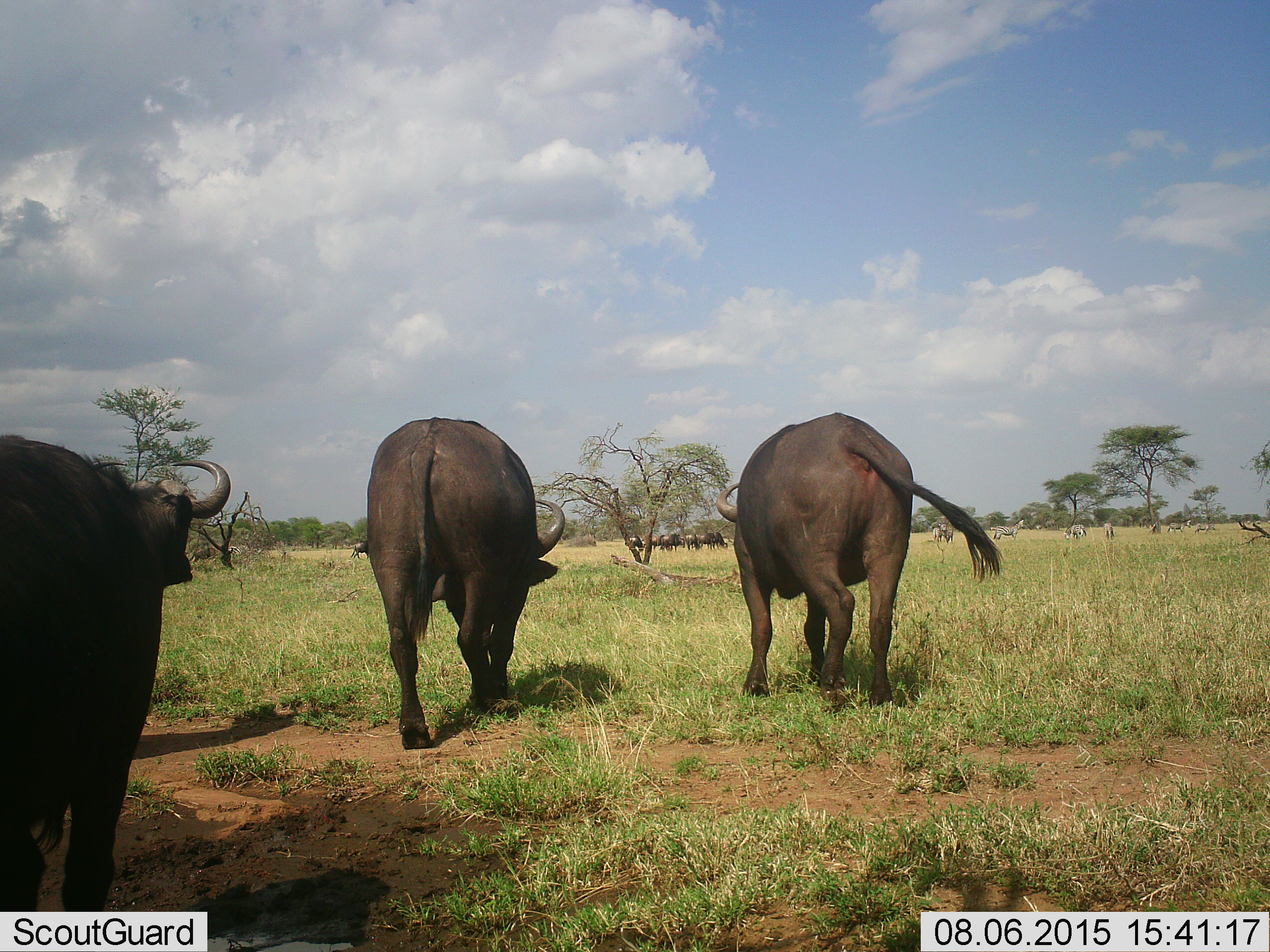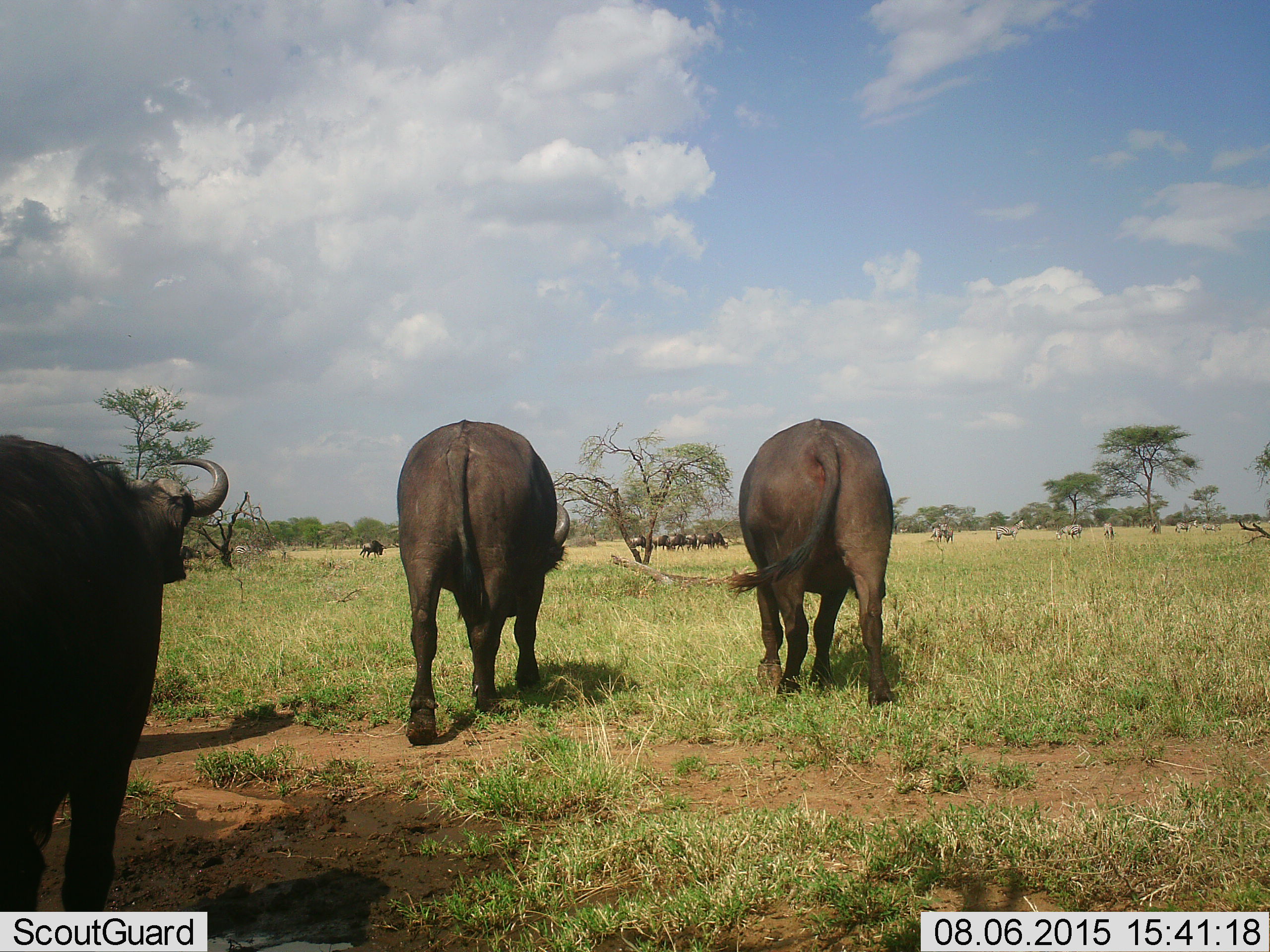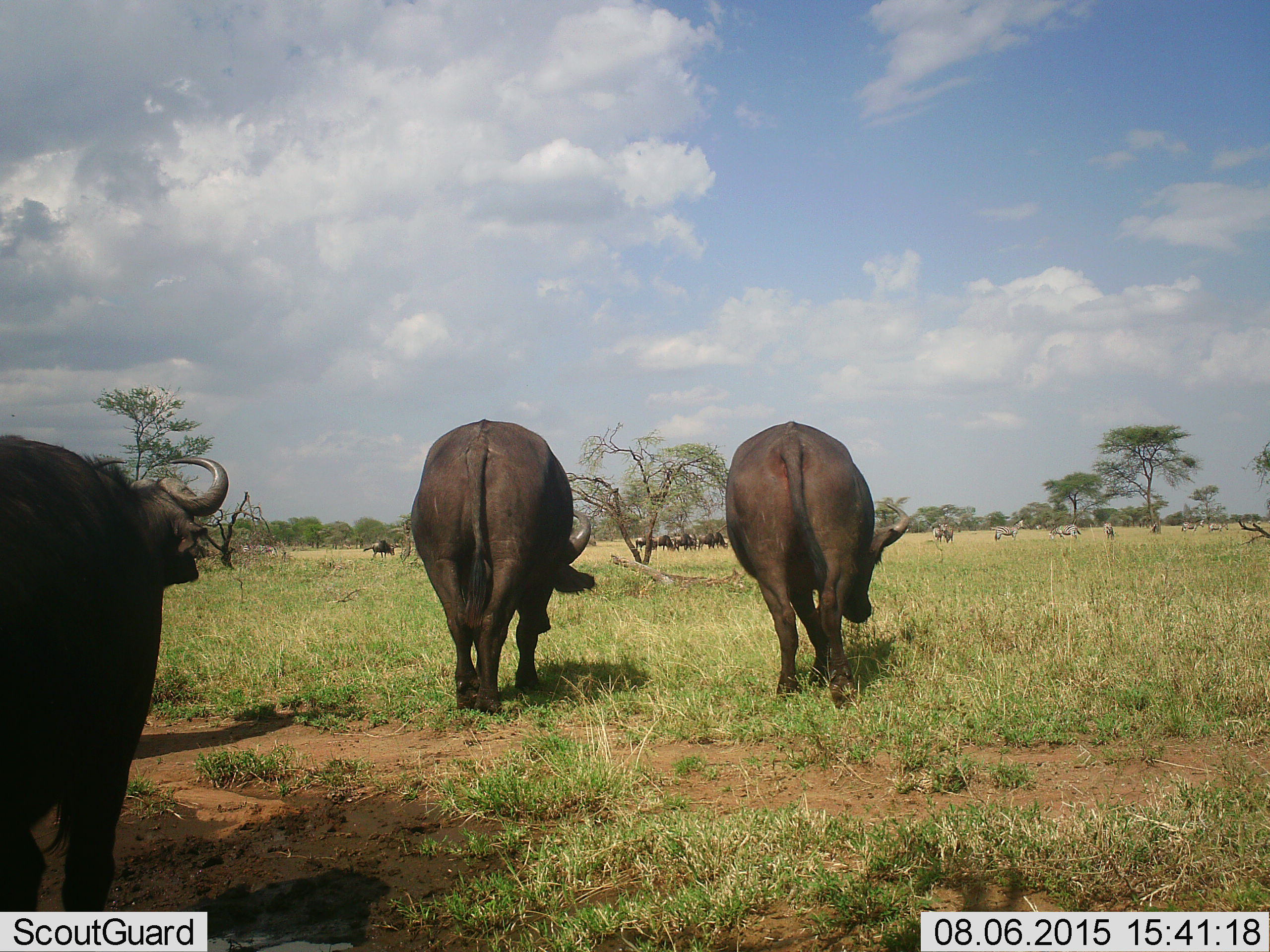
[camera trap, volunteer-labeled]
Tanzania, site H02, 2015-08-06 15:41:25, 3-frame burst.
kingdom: Animalia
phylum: Chordata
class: Mammalia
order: Artiodactyla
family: Bovidae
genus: Syncerus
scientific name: Syncerus caffer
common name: cape buffalo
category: buffalo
Buffalo (cape buffalo) (Syncerus caffer), count 3. Behavior (volunteer vote fractions): standing 42%, resting 0%, moving 92%, interacting 8%. Young present (vote fraction): 0%. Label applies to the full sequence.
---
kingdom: Animalia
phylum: Chordata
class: Mammalia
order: Perissodactyla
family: Equidae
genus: Equus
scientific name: Equus quagga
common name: plains zebra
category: zebra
Zebra (plains zebra) (Equus quagga), count 10. Behavior (volunteer vote fractions): standing 88%, resting 0%, moving 62%, interacting 12%. Young present (vote fraction): 0%. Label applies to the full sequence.